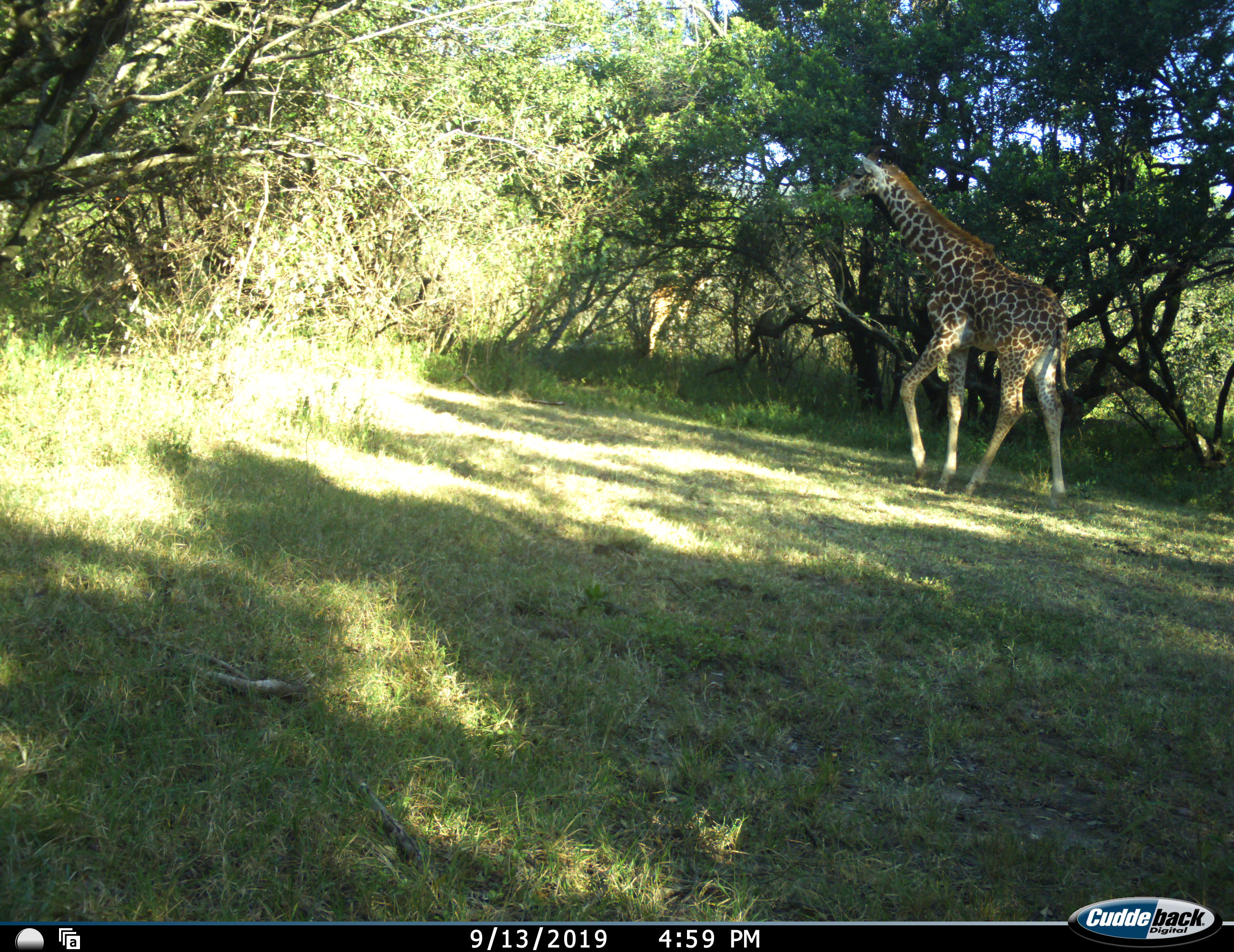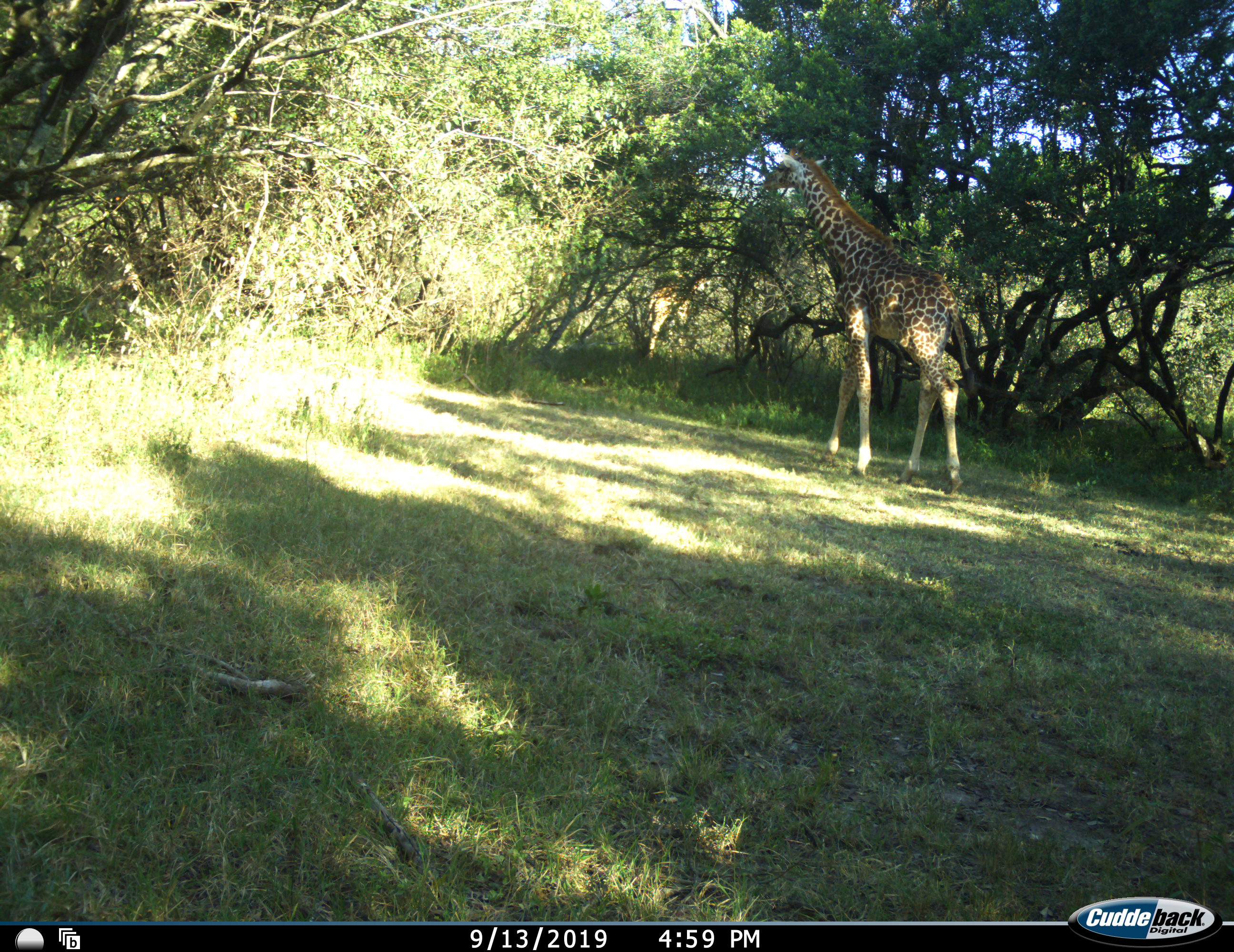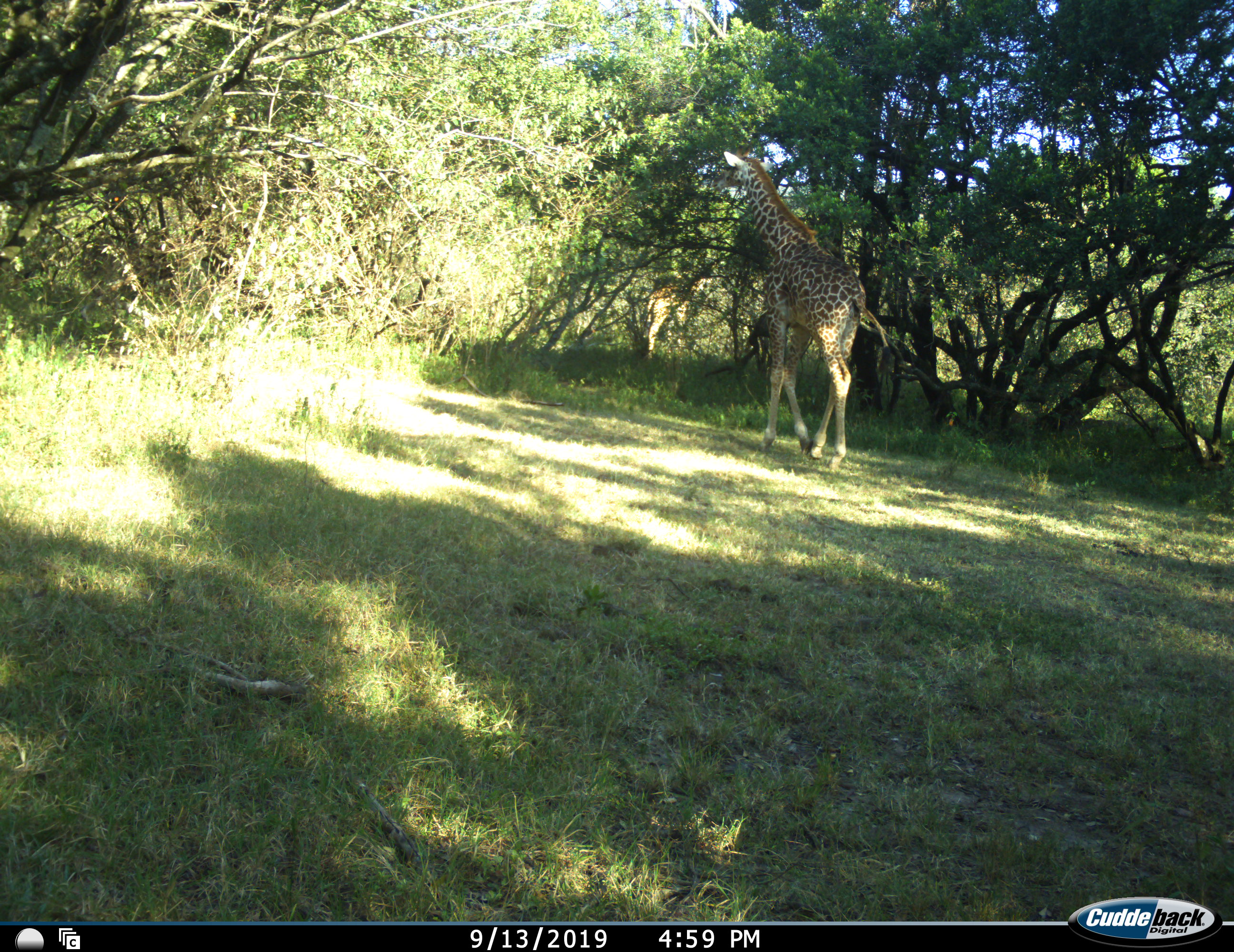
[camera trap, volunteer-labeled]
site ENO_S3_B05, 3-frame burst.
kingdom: Animalia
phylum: Chordata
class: Mammalia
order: Artiodactyla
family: Giraffidae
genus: Giraffa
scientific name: Giraffa camelopardalis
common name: giraffe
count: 2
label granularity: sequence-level